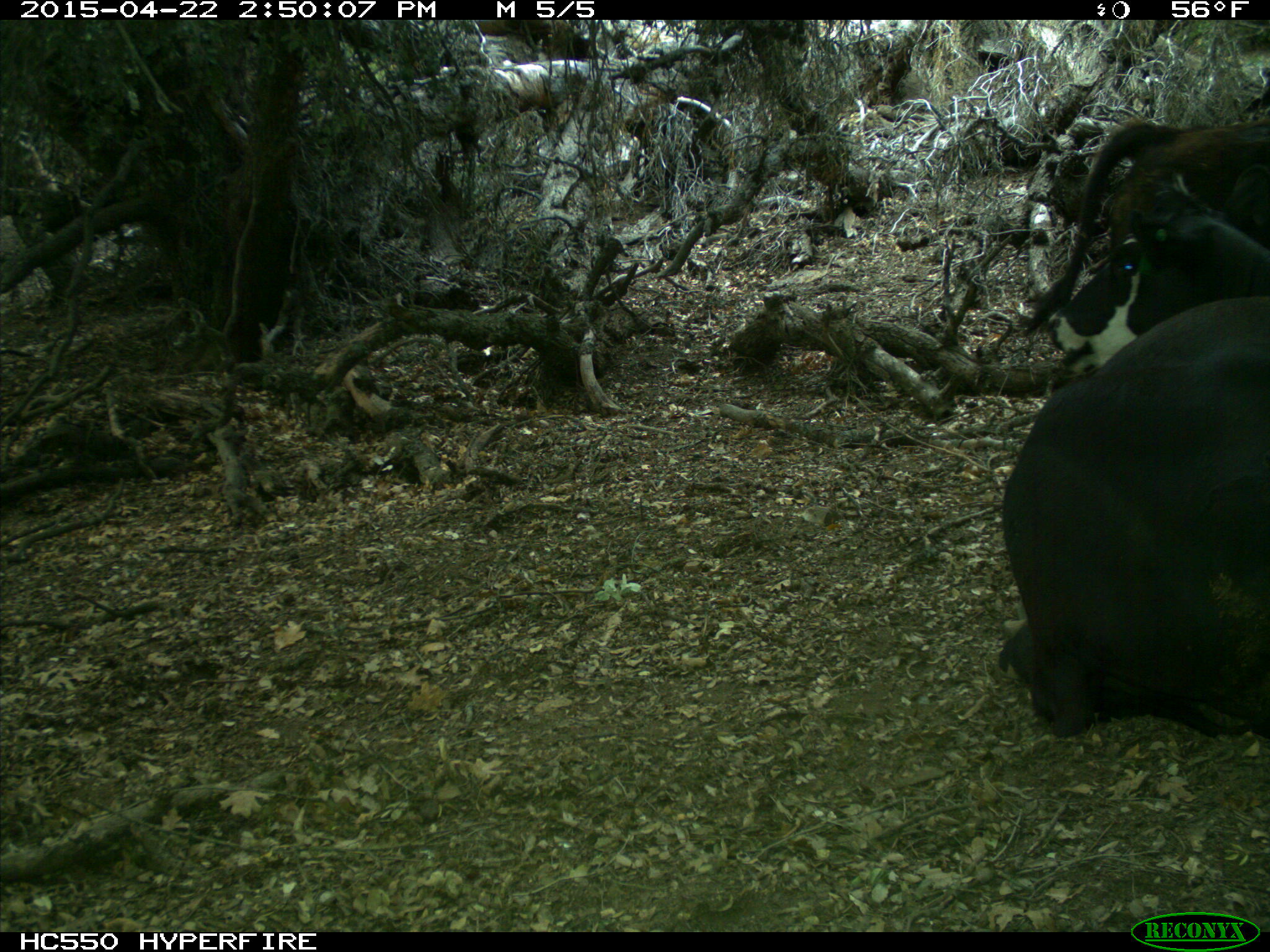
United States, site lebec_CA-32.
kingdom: Animalia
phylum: Chordata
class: Mammalia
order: Artiodactyla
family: Bovidae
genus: Bos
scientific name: Bos taurus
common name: domestic cow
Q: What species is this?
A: Bos taurus (domestic cow).